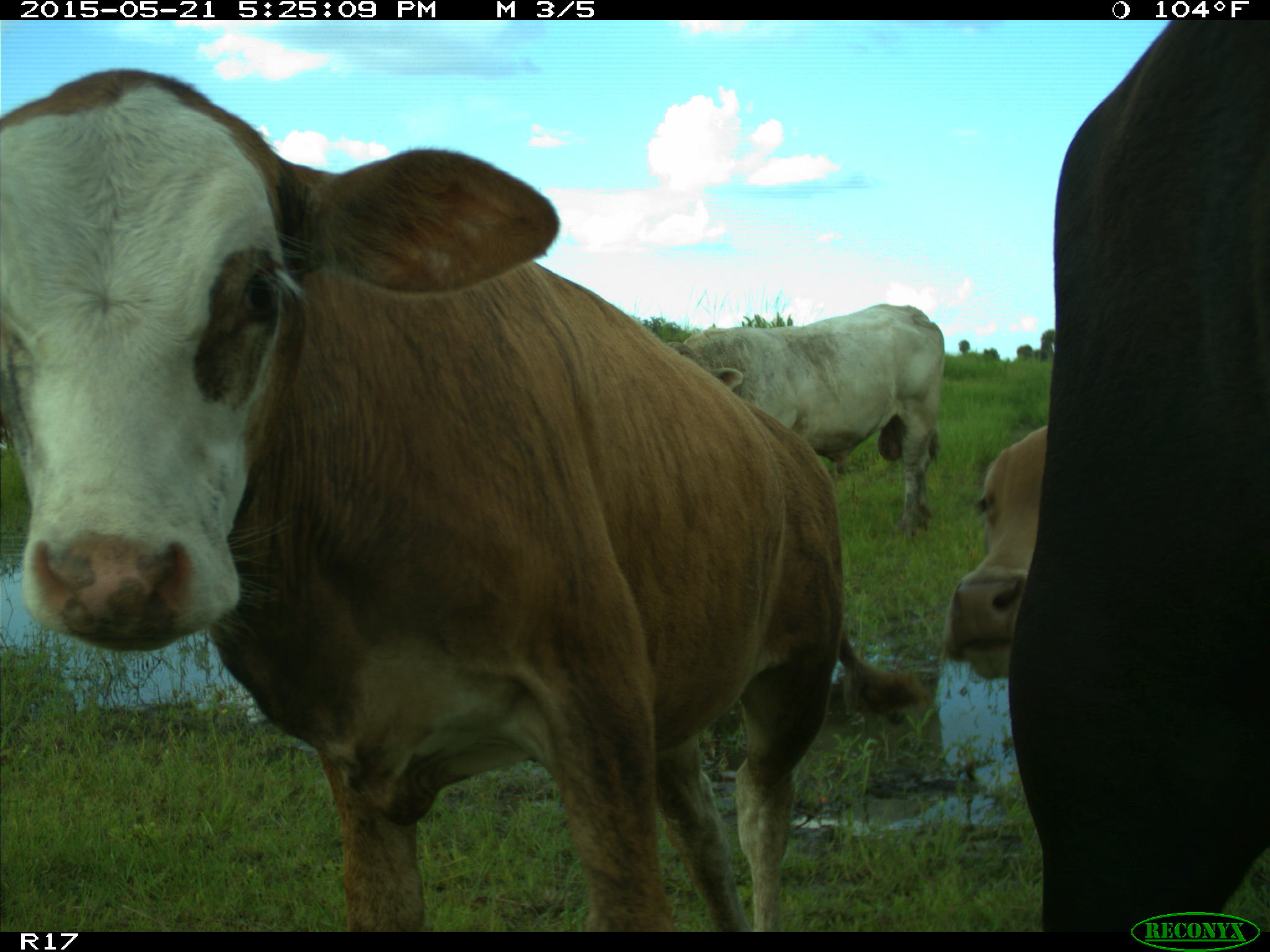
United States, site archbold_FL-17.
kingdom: Animalia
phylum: Chordata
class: Mammalia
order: Artiodactyla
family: Bovidae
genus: Bos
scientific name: Bos taurus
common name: domestic cow